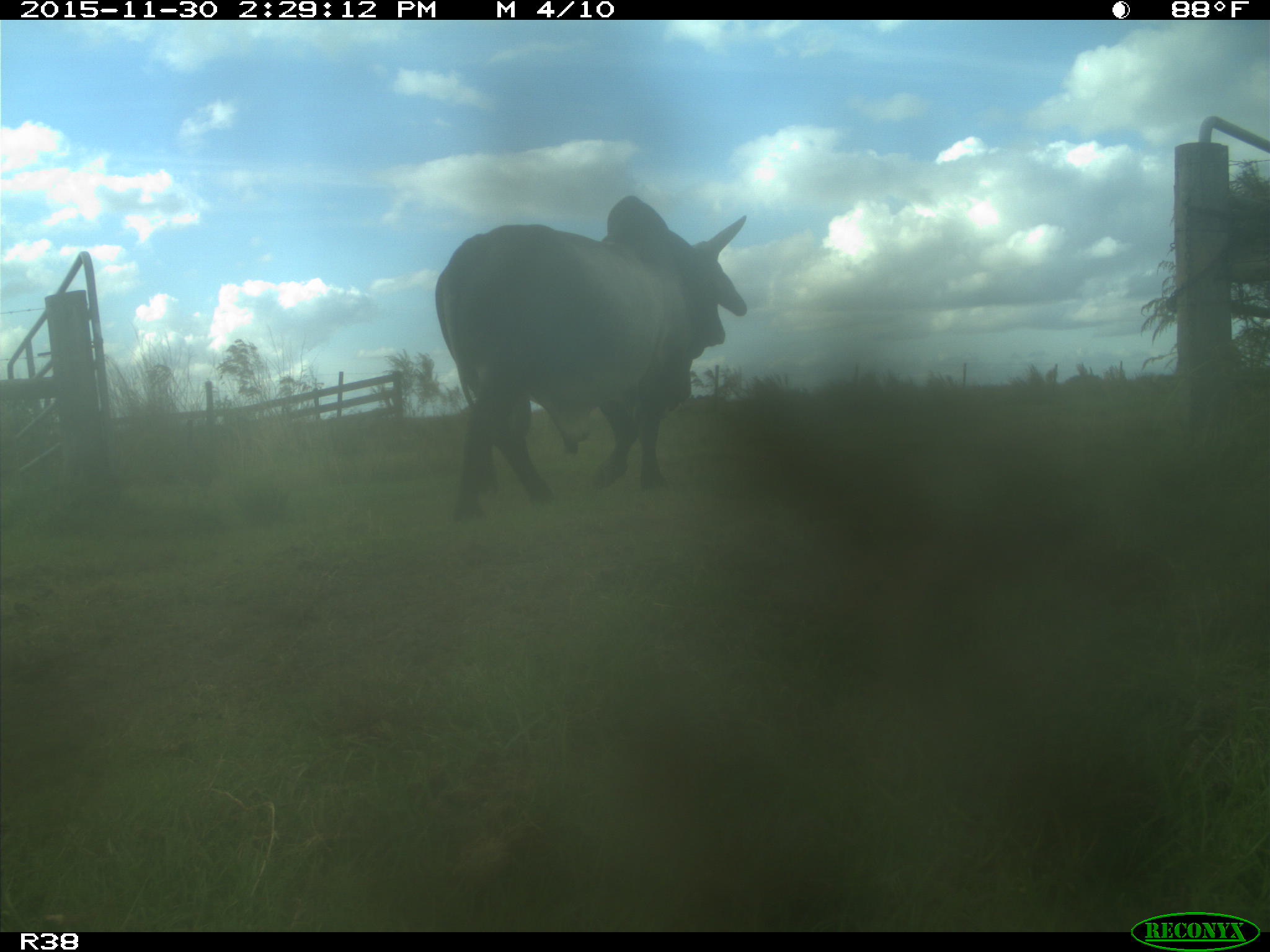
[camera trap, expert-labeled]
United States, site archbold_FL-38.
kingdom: Animalia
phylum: Chordata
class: Mammalia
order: Artiodactyla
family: Bovidae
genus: Bos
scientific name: Bos taurus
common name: domestic cow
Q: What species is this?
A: Bos taurus (domestic cow).